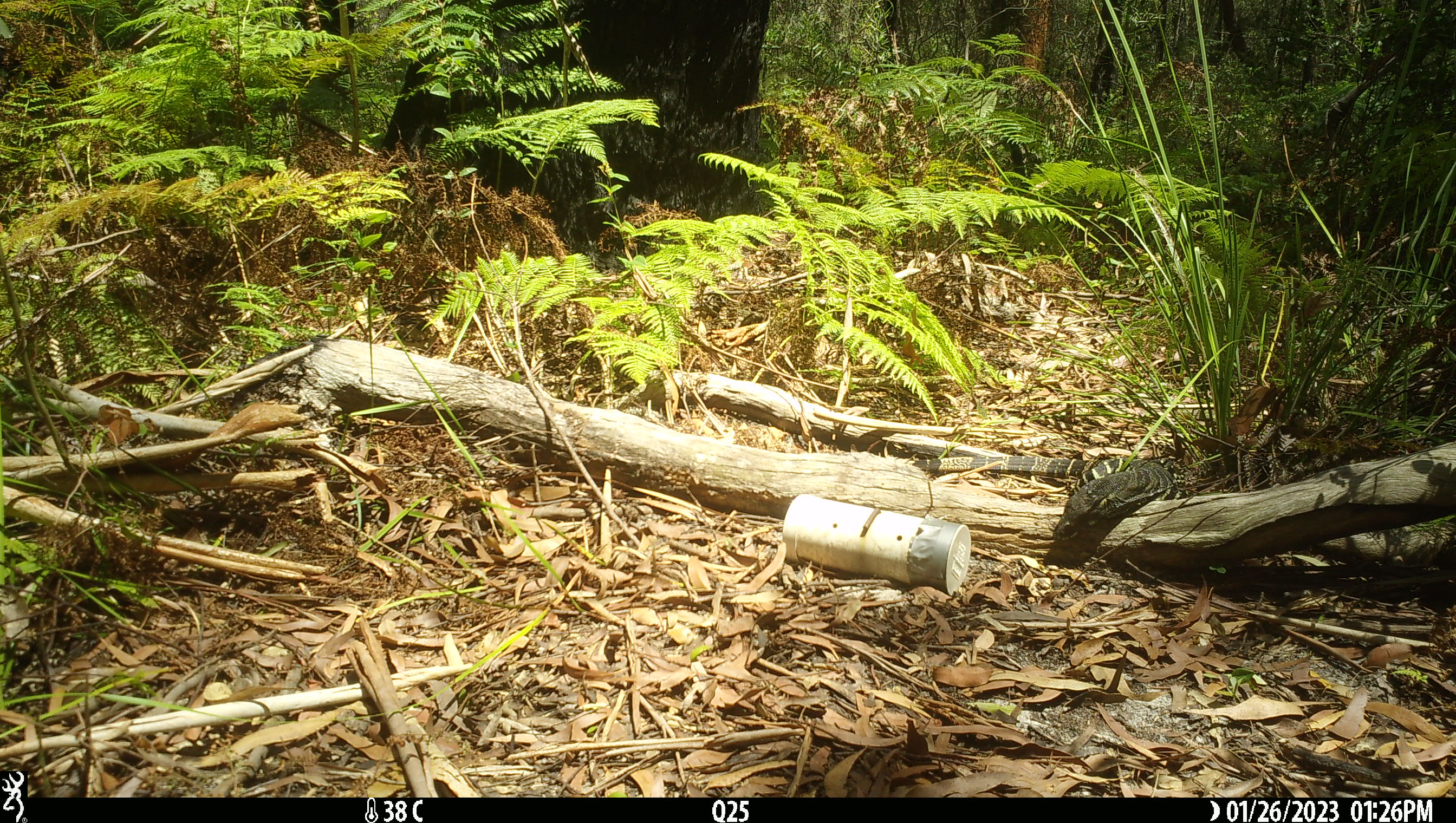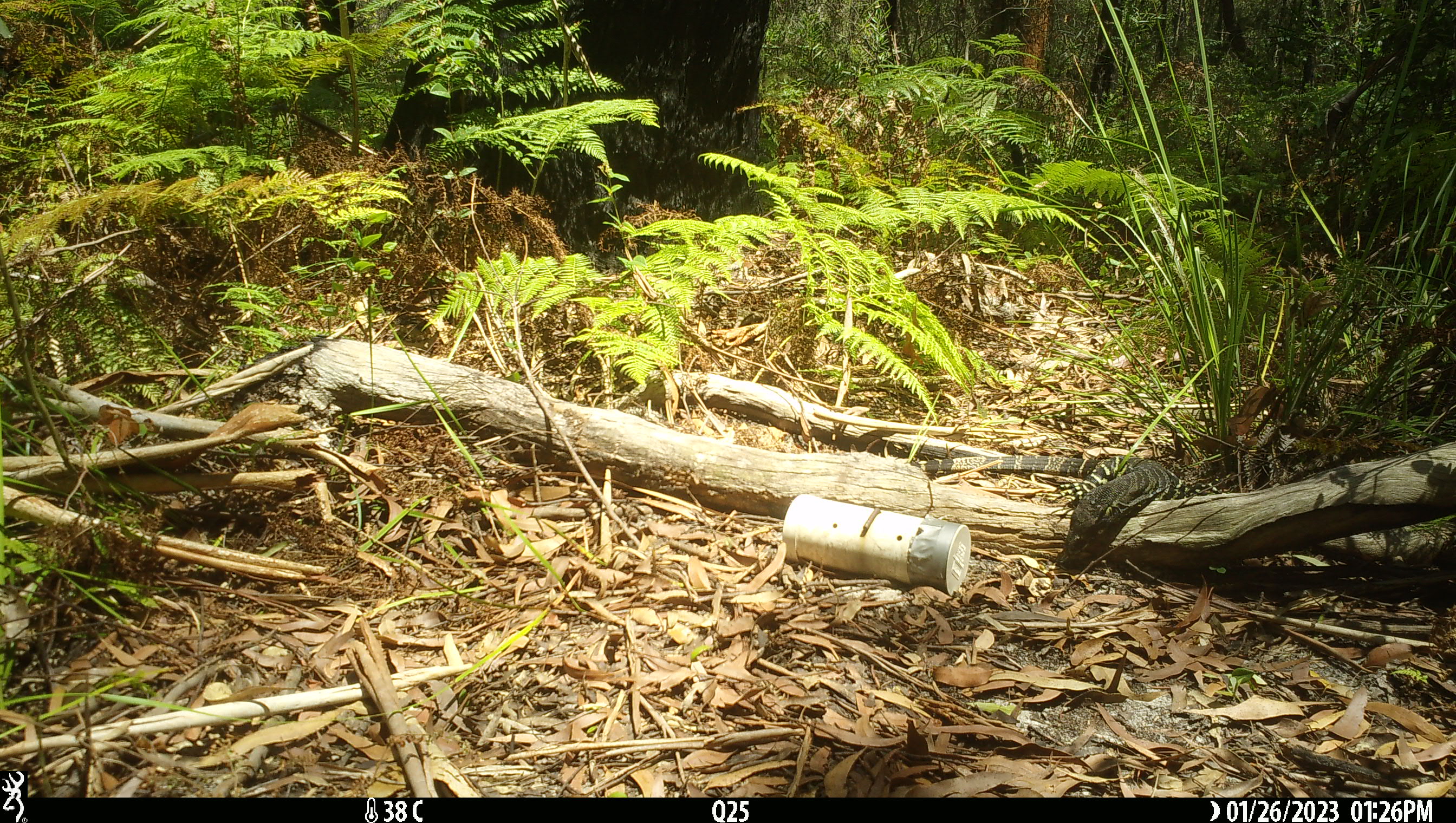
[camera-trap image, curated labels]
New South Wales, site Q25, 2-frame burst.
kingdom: Animalia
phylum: Chordata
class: Reptilia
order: Squamata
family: Varanidae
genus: Varanus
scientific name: Varanus varius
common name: lace monitor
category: goanna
Goanna (lace monitor) (Varanus varius).